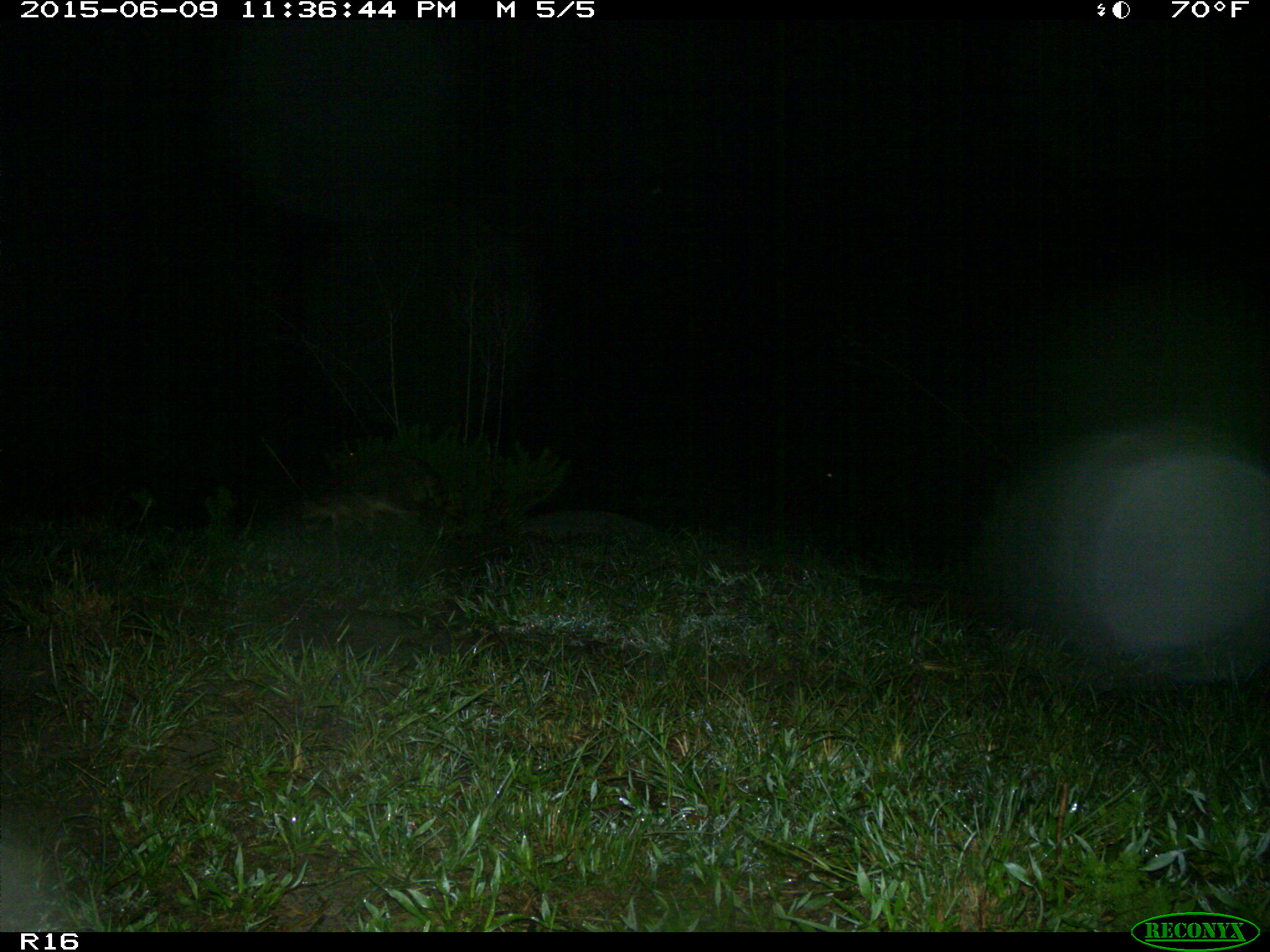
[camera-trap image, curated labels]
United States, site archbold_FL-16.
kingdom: Animalia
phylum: Chordata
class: Mammalia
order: Carnivora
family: Procyonidae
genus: Procyon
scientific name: Procyon lotor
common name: common raccoon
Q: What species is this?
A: Procyon lotor (common raccoon).